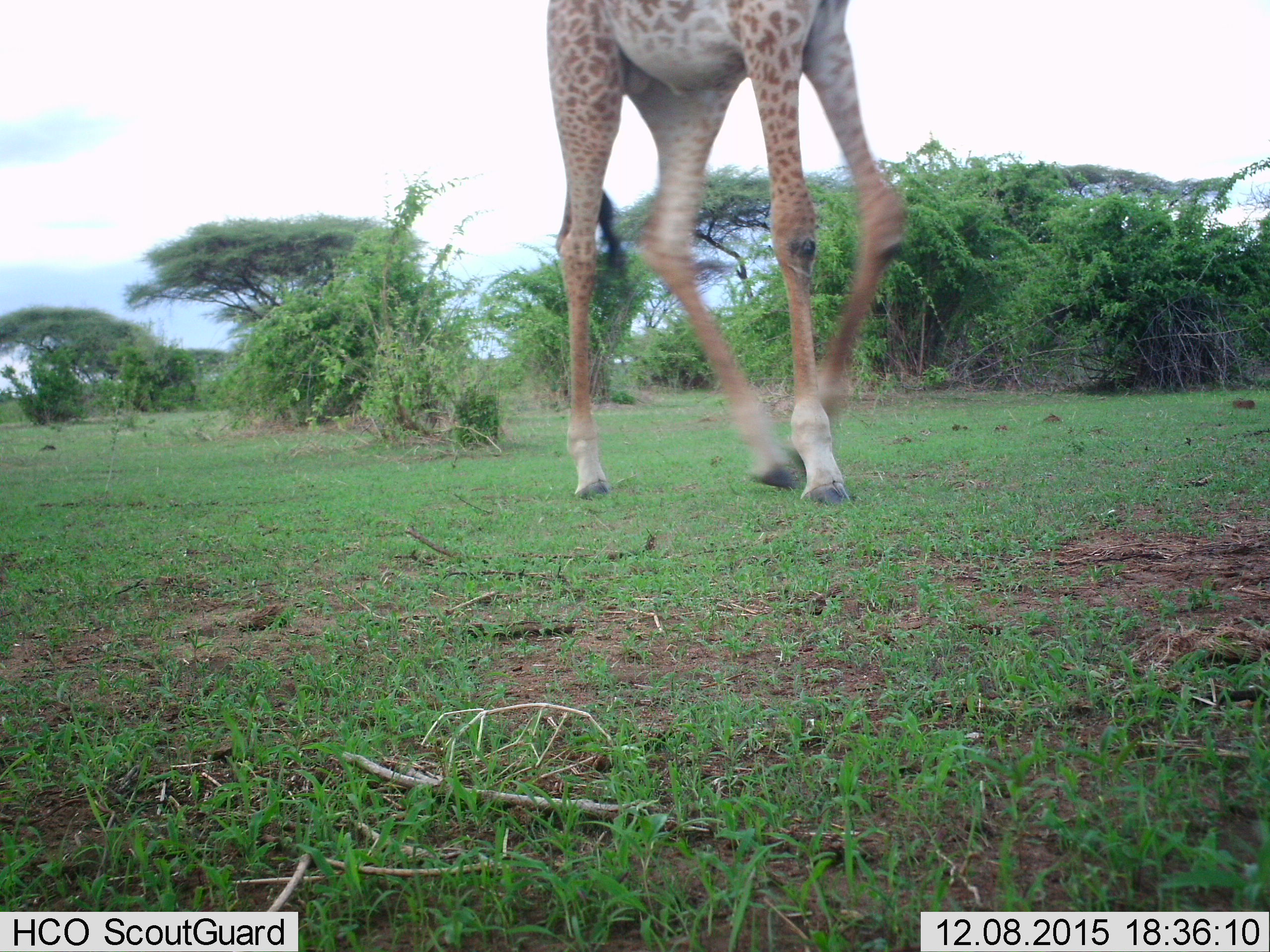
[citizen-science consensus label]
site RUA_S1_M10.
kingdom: Animalia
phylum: Chordata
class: Mammalia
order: Artiodactyla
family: Giraffidae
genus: Giraffa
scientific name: Giraffa camelopardalis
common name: giraffe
Giraffe (Giraffa camelopardalis), count 1. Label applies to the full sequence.